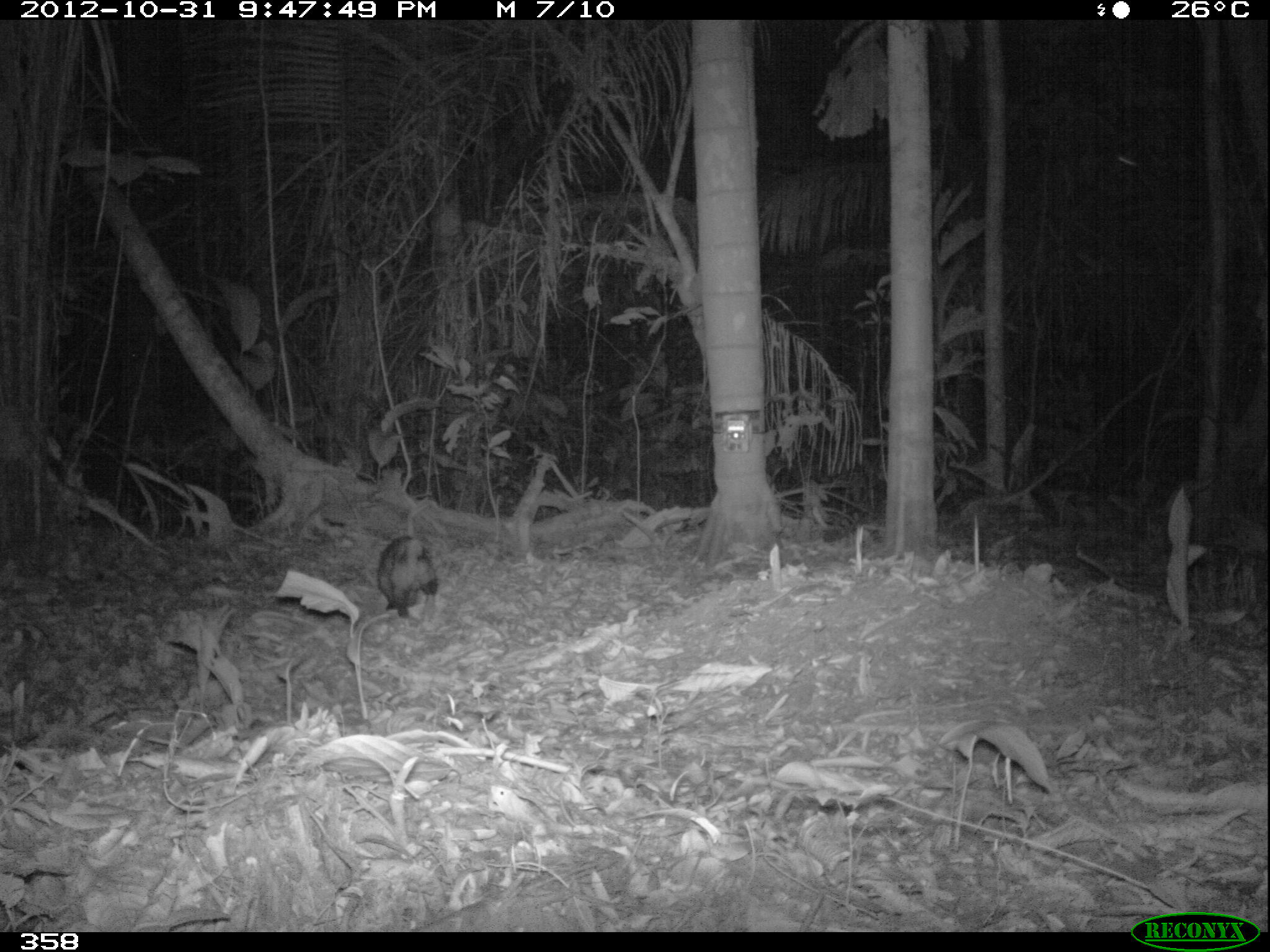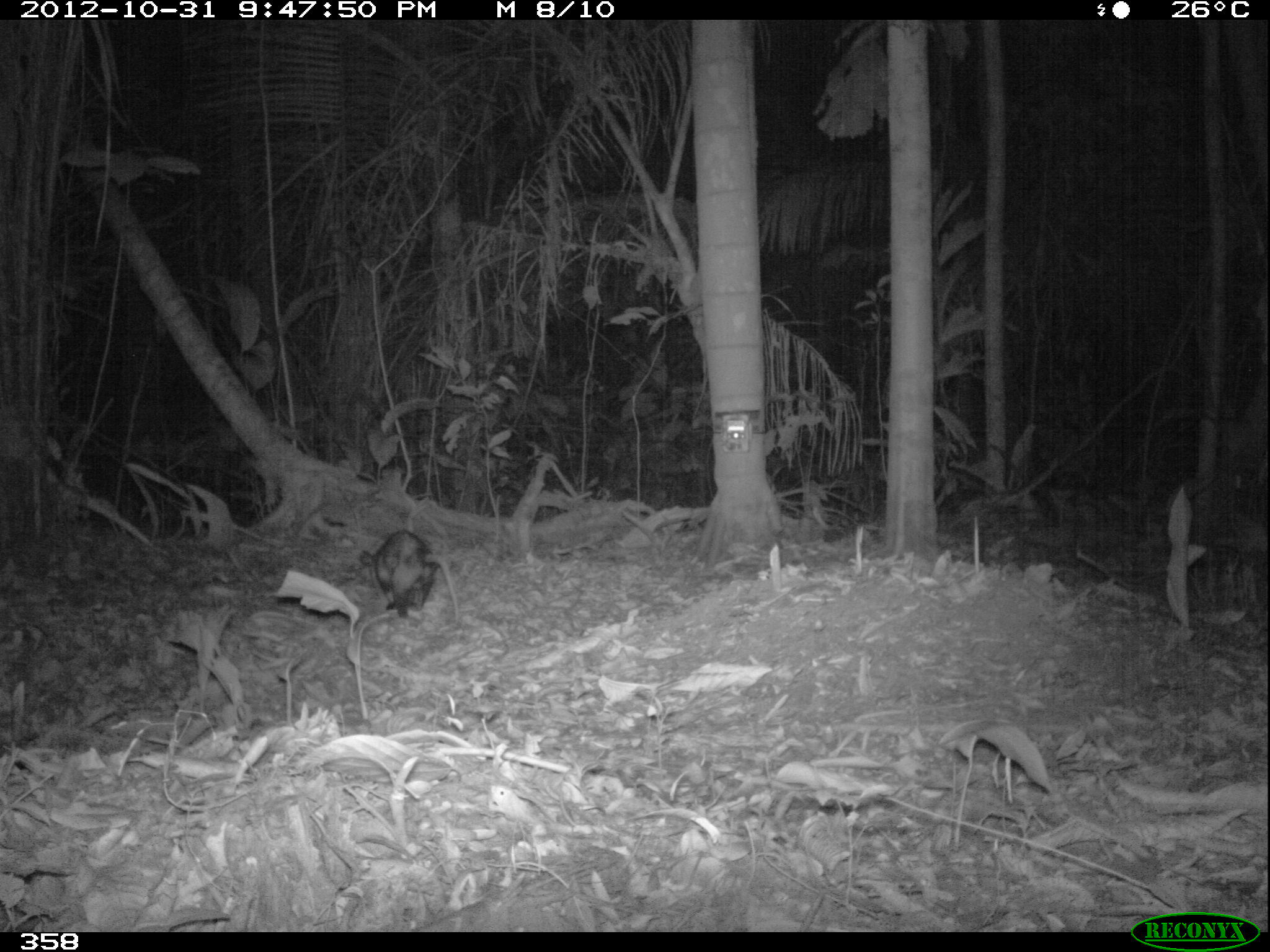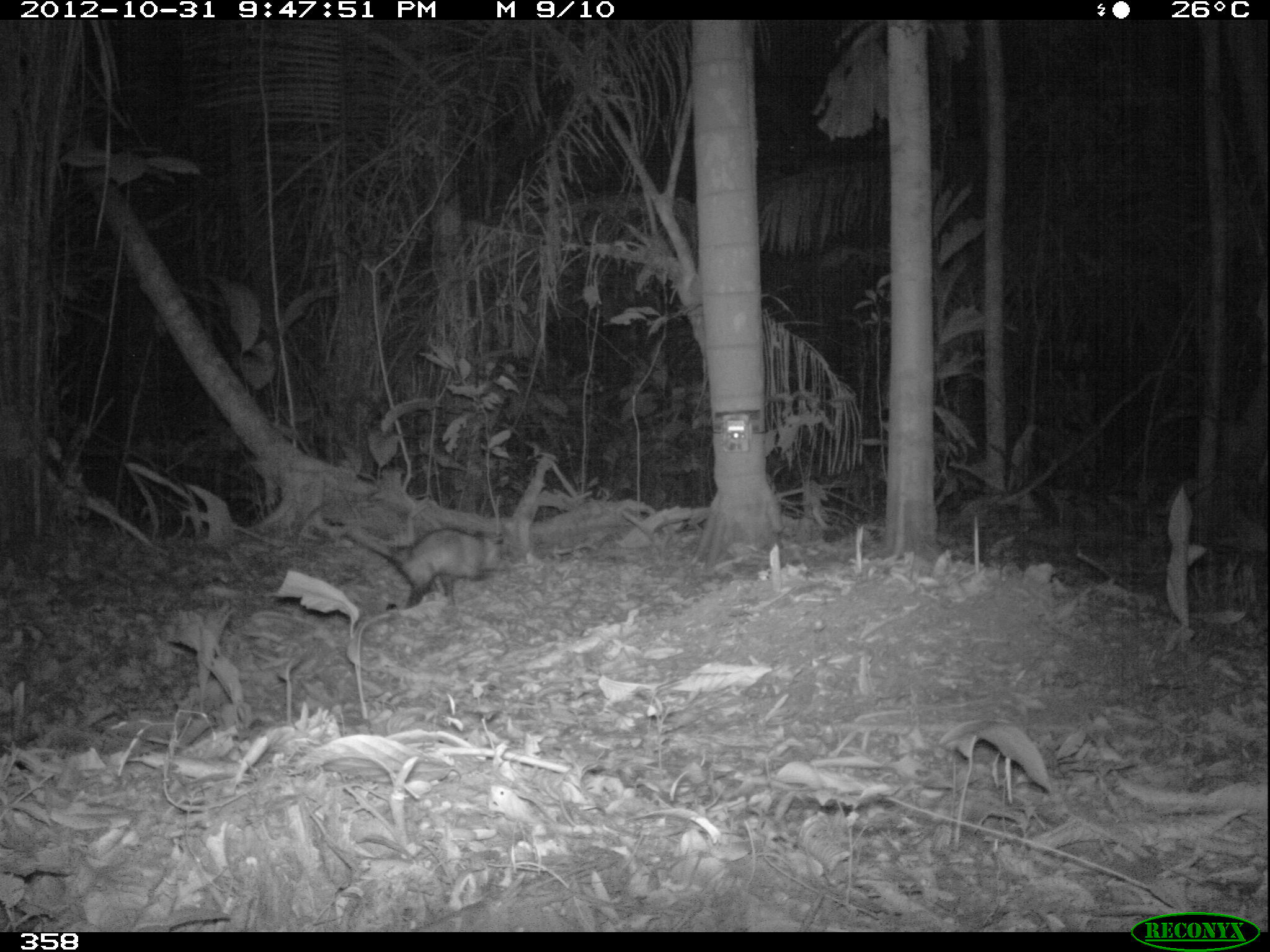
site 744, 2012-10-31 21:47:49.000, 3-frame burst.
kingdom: Animalia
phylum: Chordata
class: Mammalia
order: Didelphimorphia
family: Didelphidae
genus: Didelphis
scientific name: Didelphis marsupialis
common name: southern opossum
Didelphis marsupialis (southern opossum).